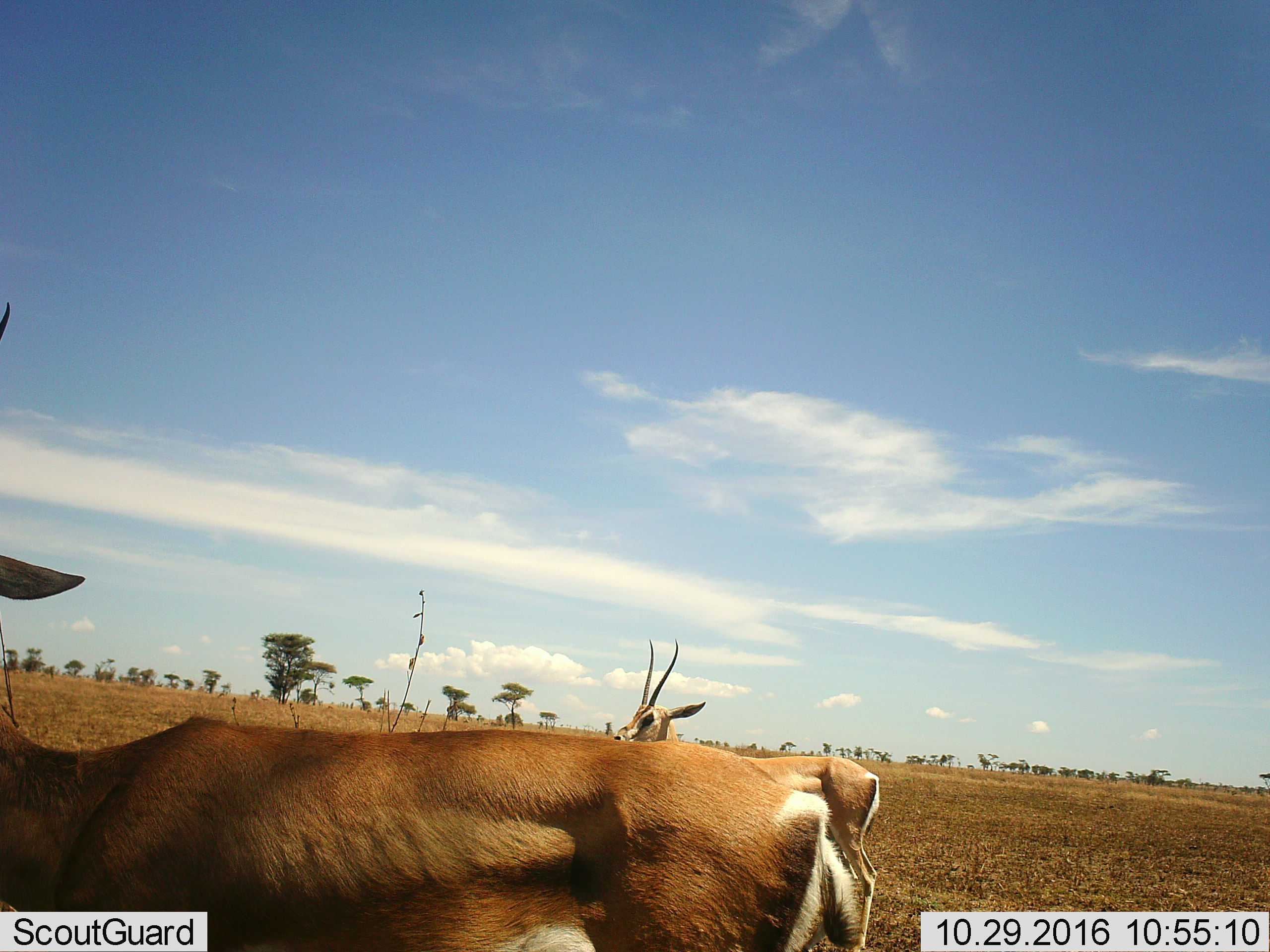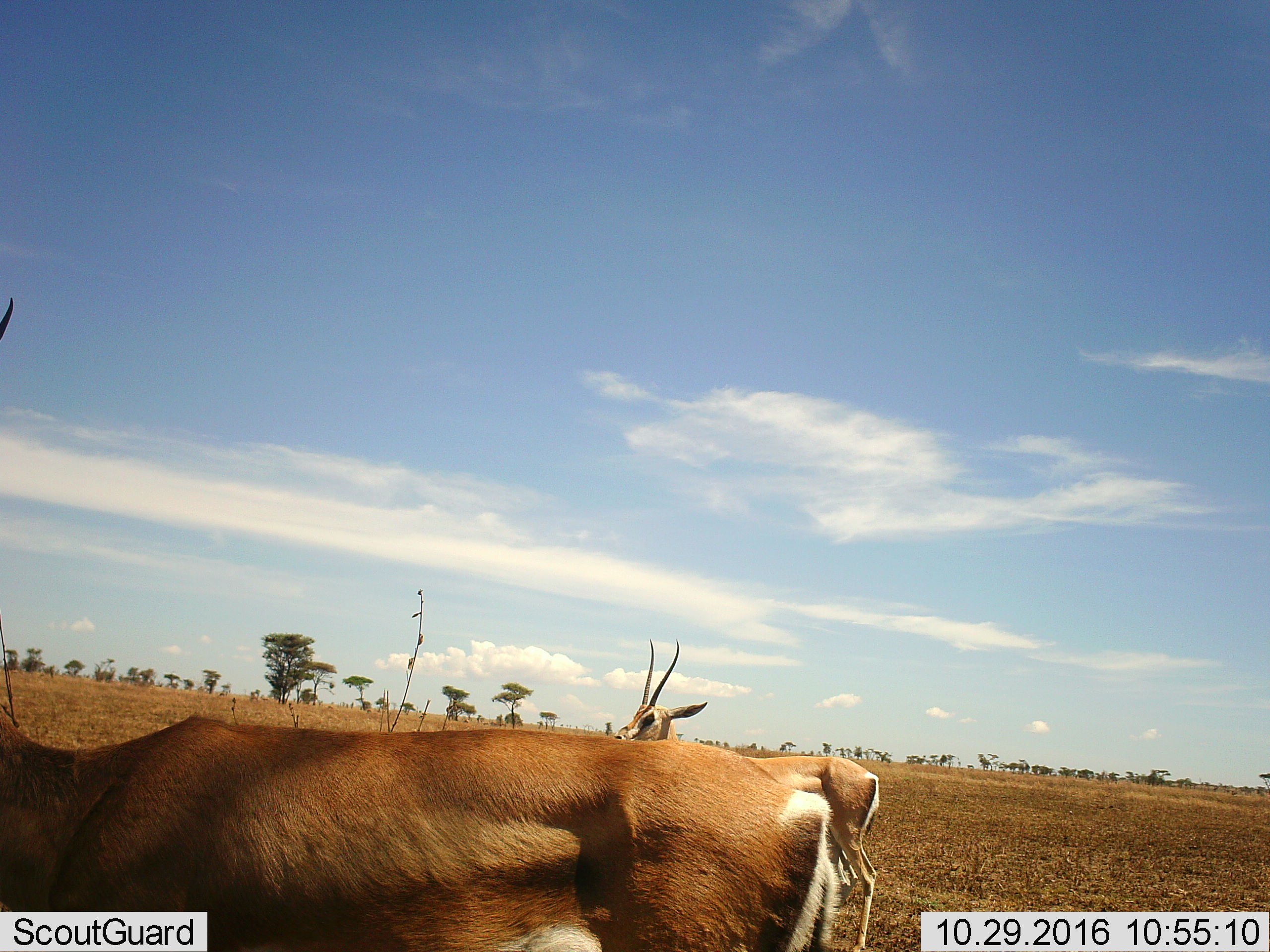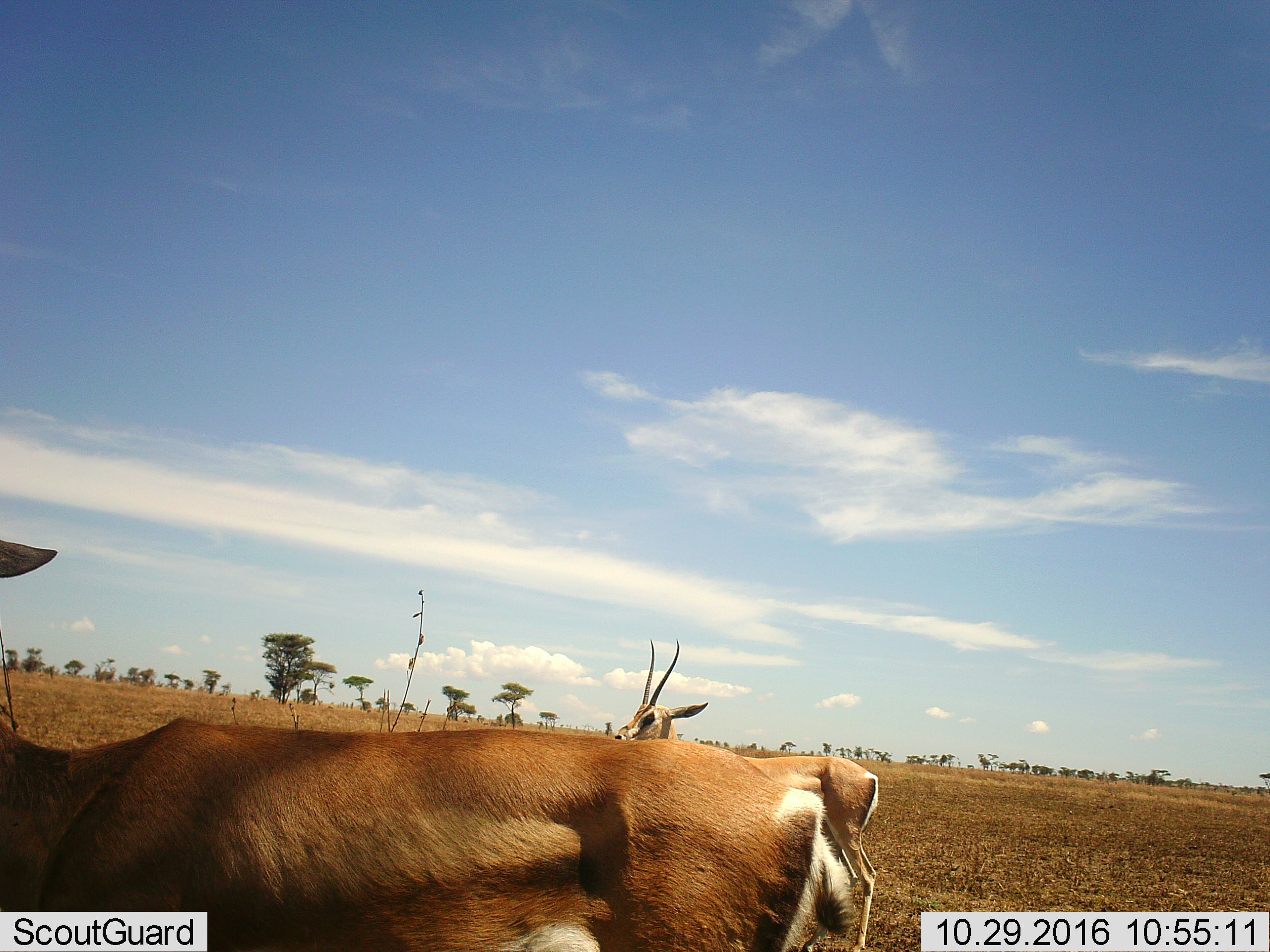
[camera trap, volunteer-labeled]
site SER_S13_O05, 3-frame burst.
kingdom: Animalia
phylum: Chordata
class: Mammalia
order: Artiodactyla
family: Bovidae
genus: Nanger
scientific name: Nanger granti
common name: grant's gazelle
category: gazellegrants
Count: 2.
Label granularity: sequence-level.